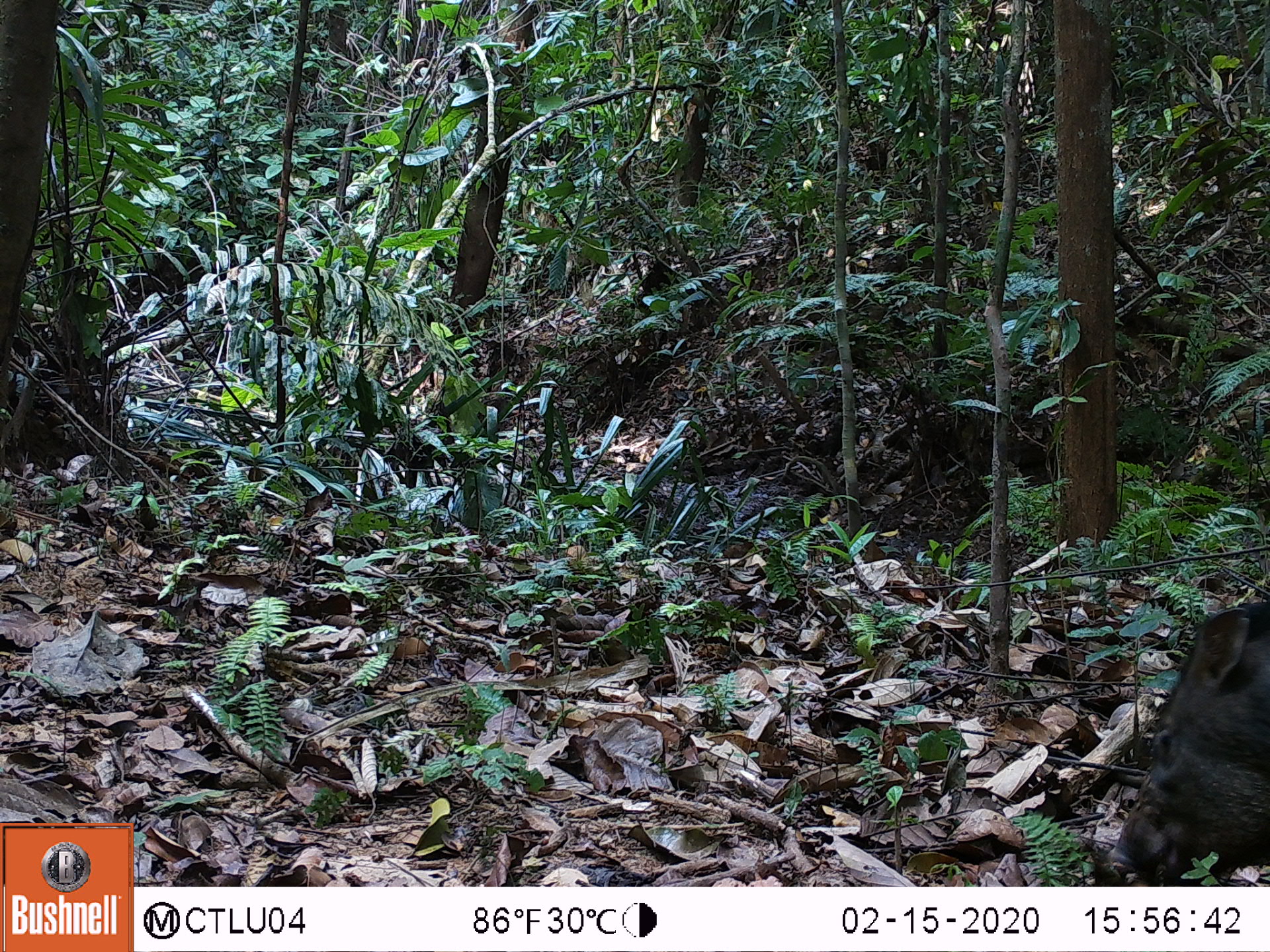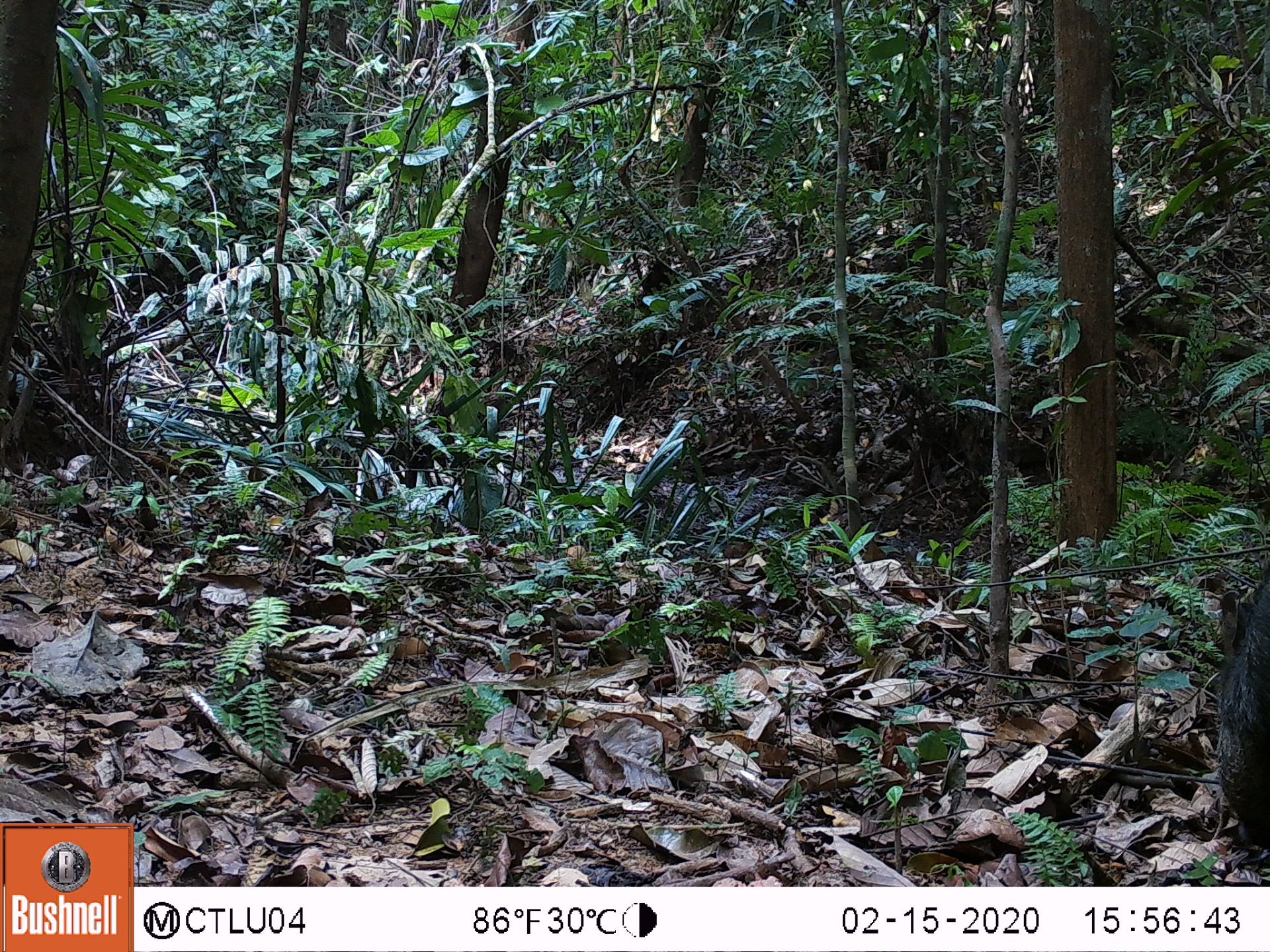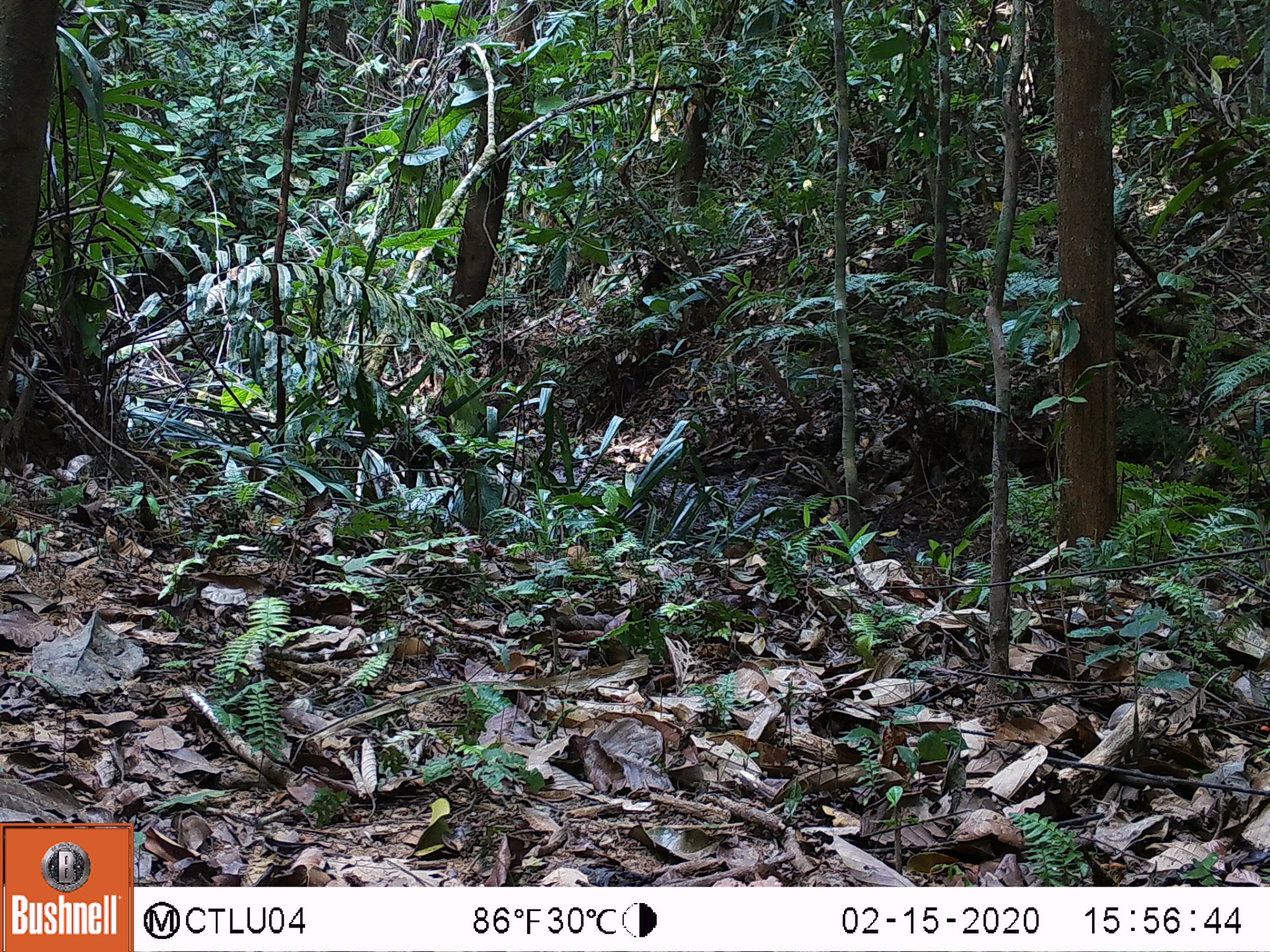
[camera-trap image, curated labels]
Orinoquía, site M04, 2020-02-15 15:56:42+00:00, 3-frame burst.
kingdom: Animalia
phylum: Chordata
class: Mammalia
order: Artiodactyla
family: Tayassuidae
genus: Pecari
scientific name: Pecari tajacu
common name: collared peccary